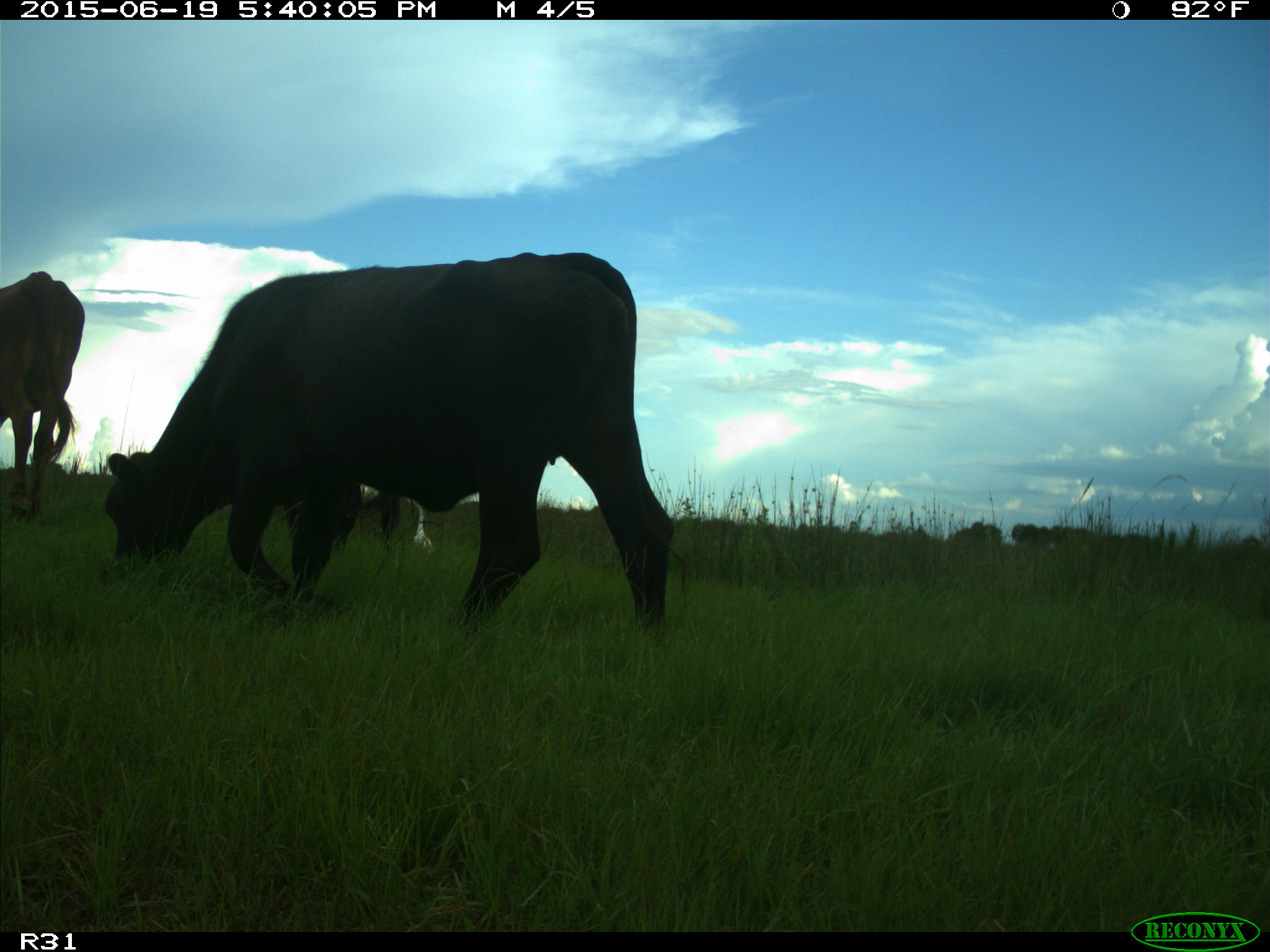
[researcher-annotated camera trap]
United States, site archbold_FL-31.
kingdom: Animalia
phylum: Chordata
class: Mammalia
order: Artiodactyla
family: Bovidae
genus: Bos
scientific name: Bos taurus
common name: domestic cow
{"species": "Bos taurus (domestic cow)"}